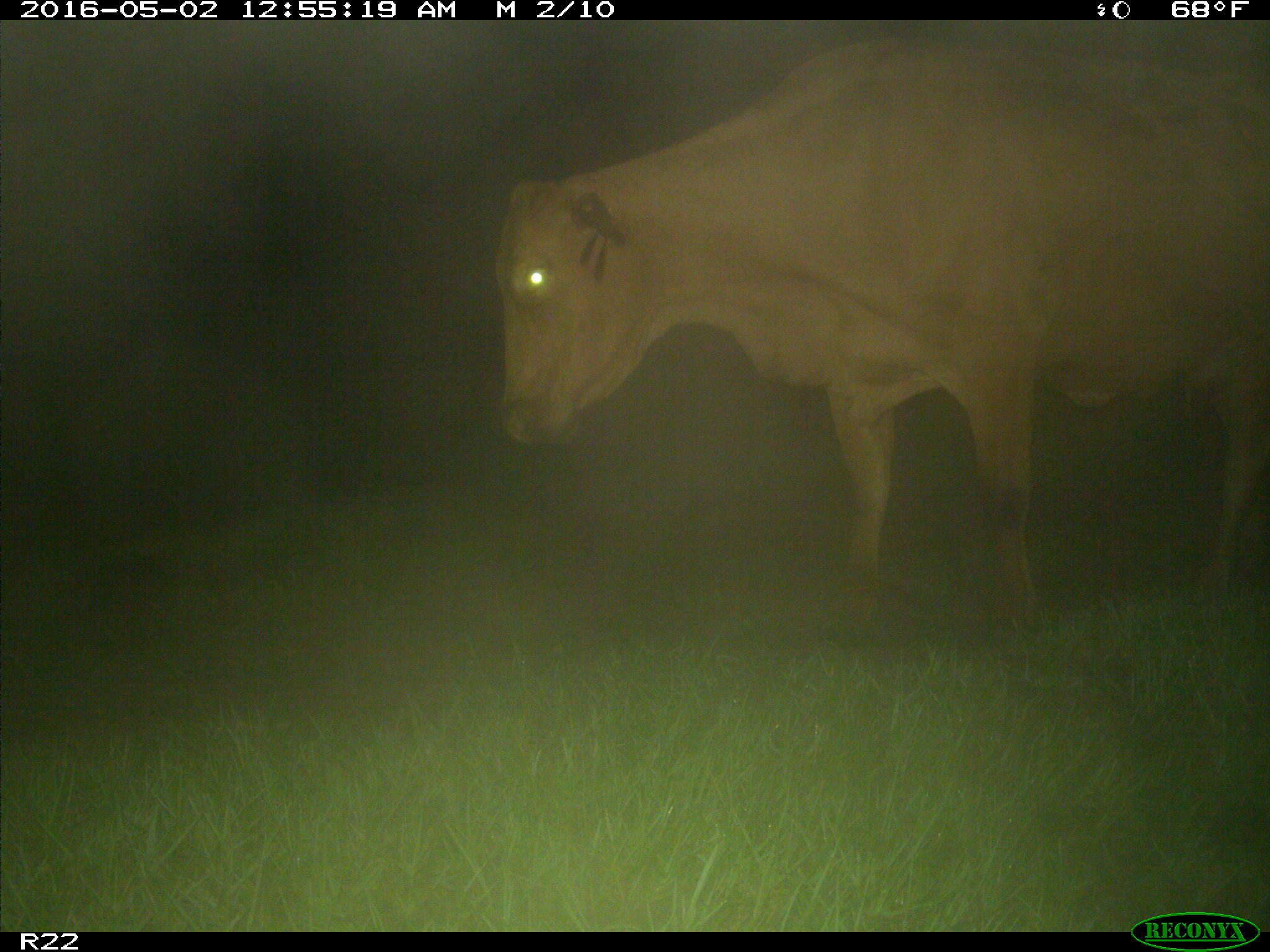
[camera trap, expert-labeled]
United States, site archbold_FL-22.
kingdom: Animalia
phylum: Chordata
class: Mammalia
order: Artiodactyla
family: Bovidae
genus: Bos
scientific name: Bos taurus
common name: domestic cow